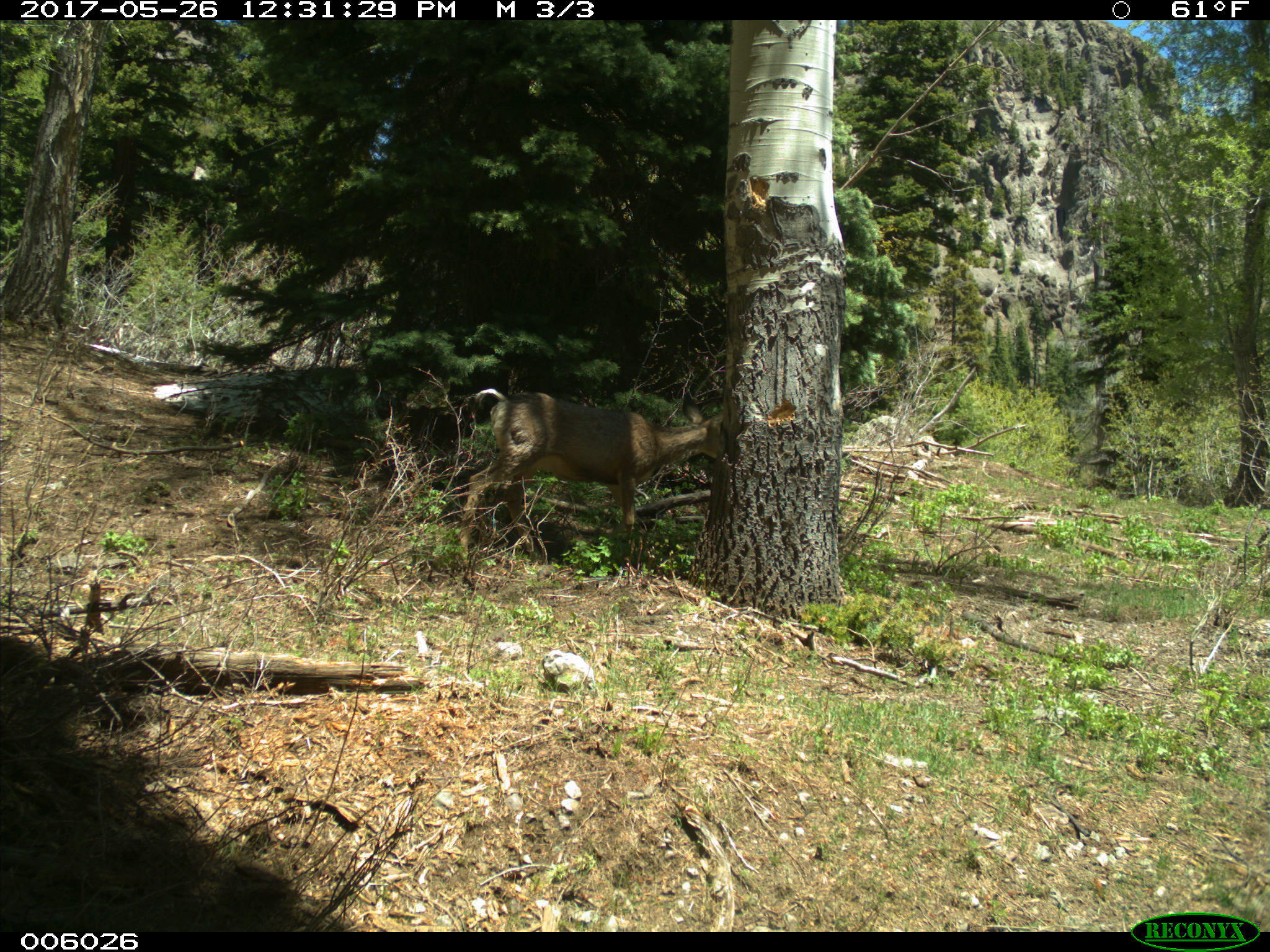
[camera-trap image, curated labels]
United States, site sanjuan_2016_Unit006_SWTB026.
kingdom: Animalia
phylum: Chordata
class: Mammalia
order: Artiodactyla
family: Cervidae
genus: Odocoileus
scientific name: Odocoileus hemionus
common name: mule deer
Odocoileus hemionus (mule deer).